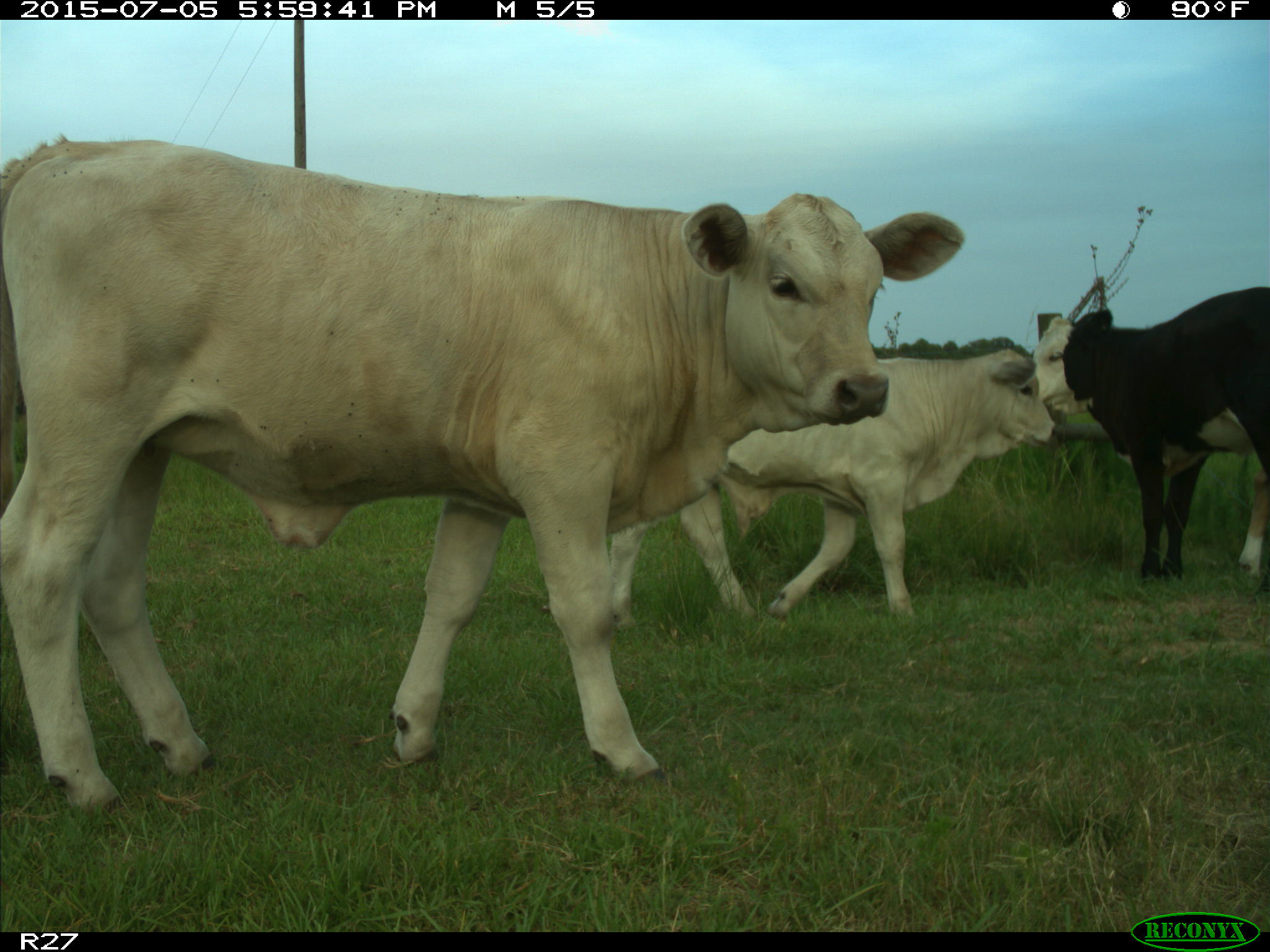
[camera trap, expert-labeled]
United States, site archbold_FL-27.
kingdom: Animalia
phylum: Chordata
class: Mammalia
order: Artiodactyla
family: Bovidae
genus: Bos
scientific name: Bos taurus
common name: domestic cow